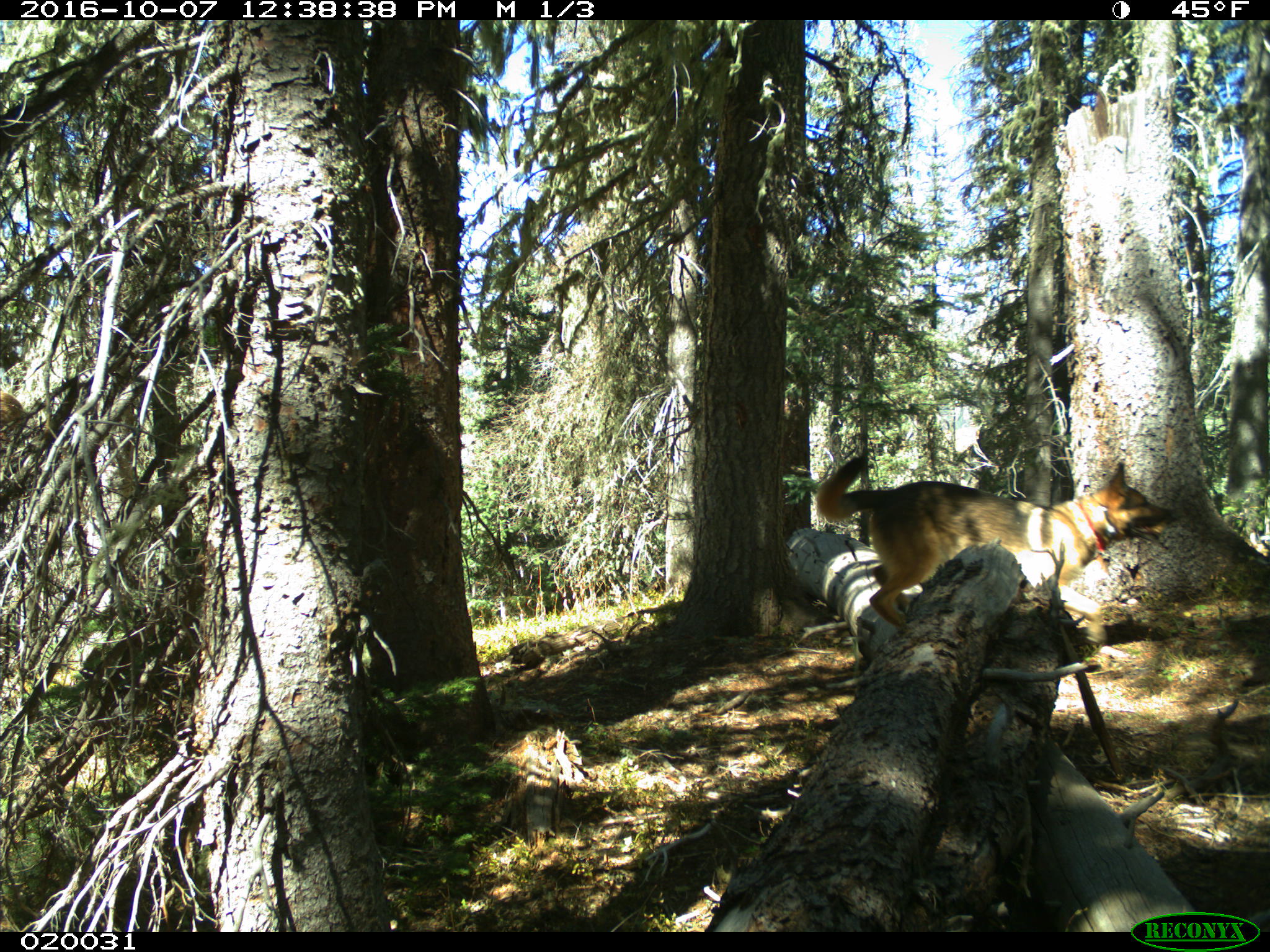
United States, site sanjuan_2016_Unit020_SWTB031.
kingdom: Animalia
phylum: Chordata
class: Mammalia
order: Carnivora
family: Canidae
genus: Canis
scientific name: Canis familiaris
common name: domestic dog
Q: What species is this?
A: Canis familiaris (domestic dog).